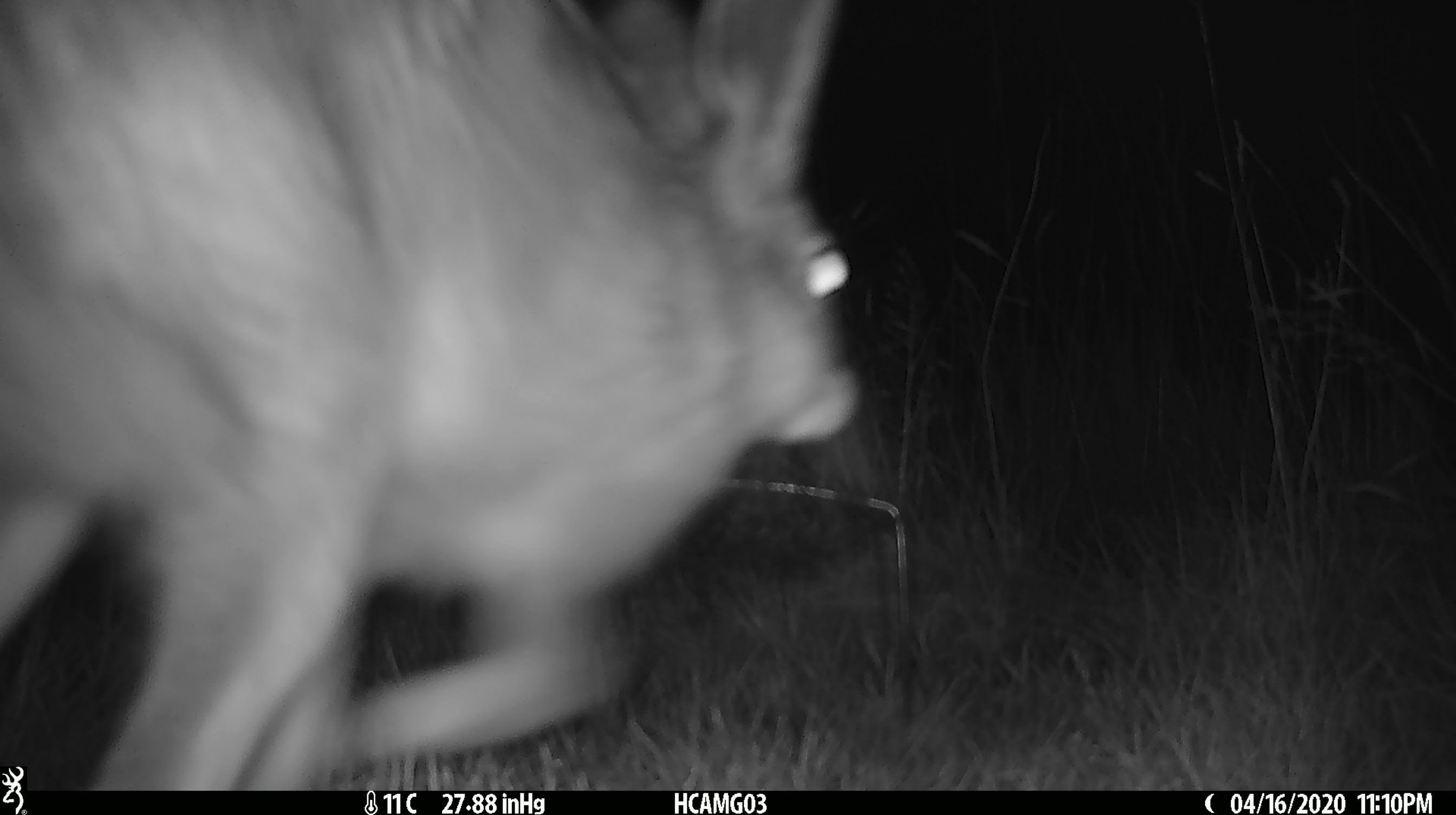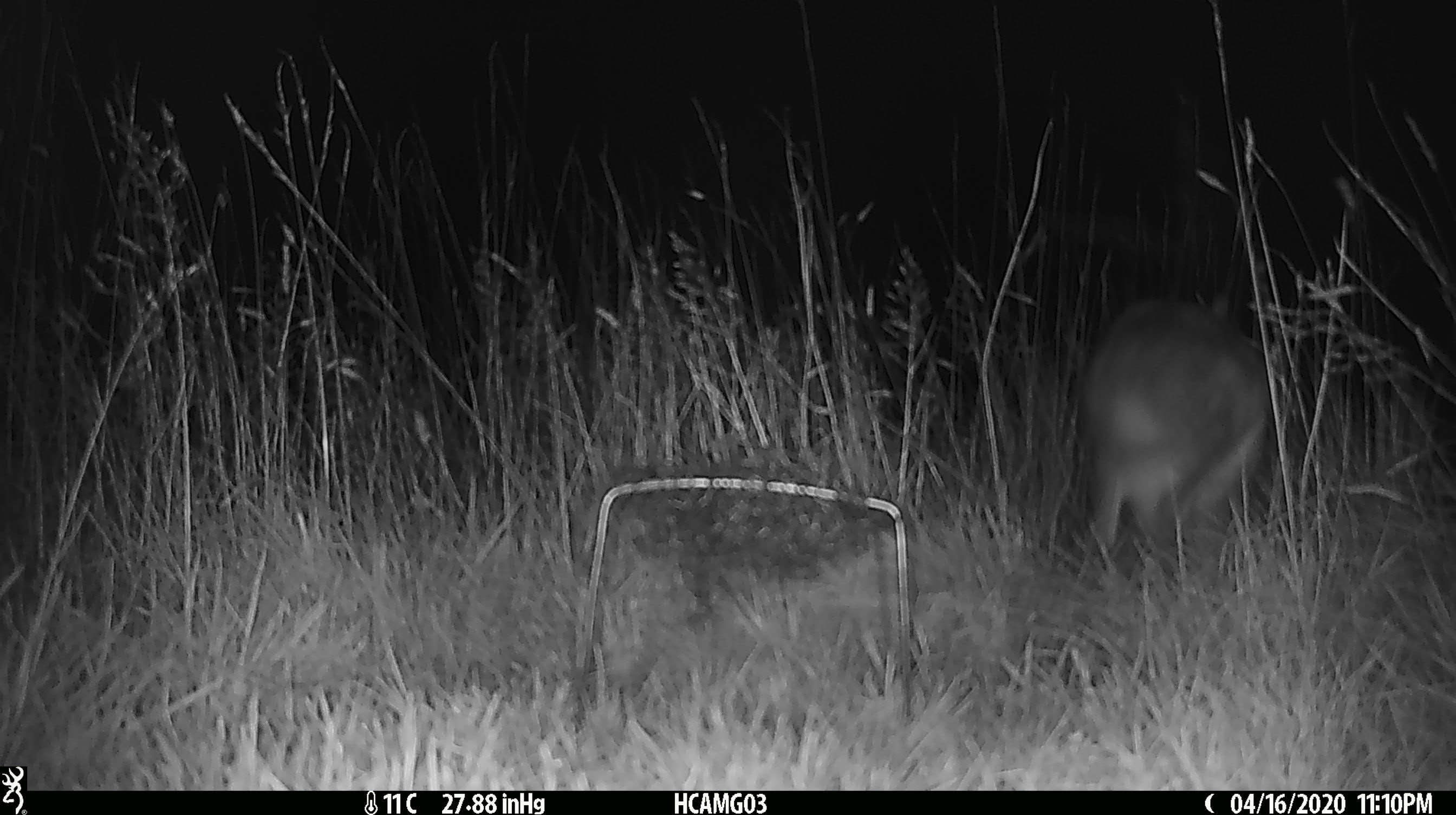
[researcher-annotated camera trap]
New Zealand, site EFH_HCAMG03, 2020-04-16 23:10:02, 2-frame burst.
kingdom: Animalia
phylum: Chordata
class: Mammalia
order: Lagomorpha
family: Leporidae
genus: Lepus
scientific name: Lepus europaeus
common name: brown hare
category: hare